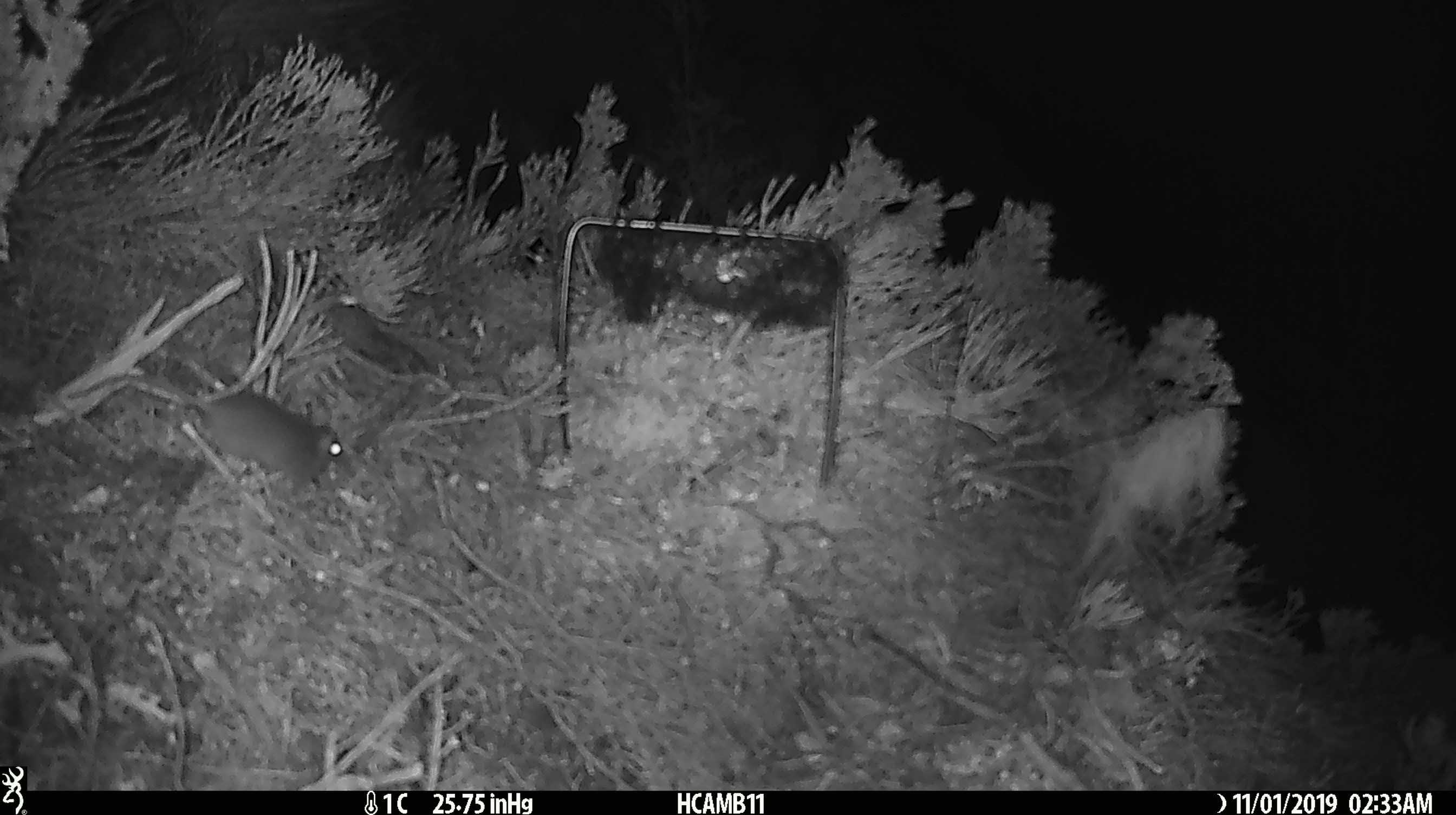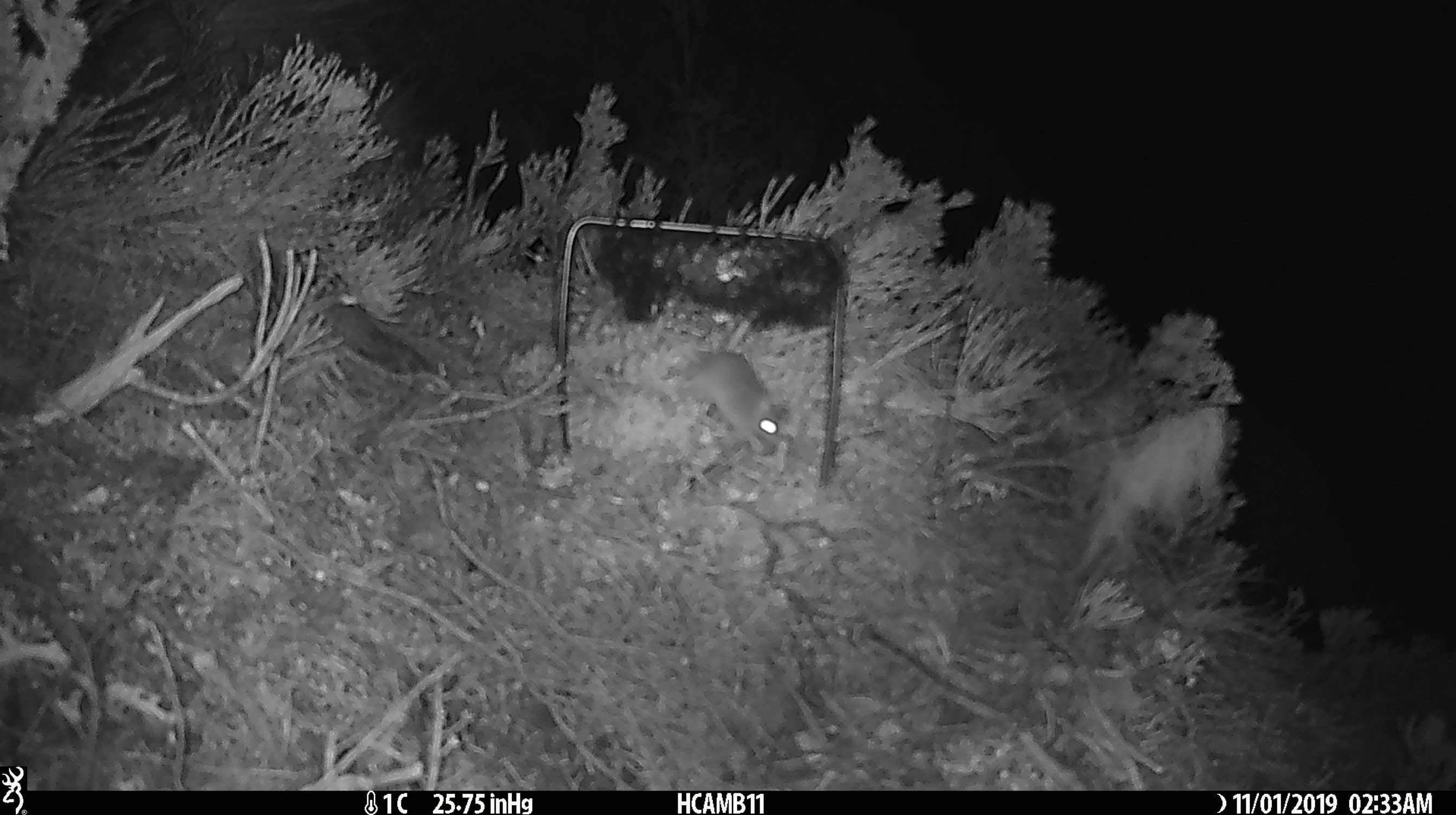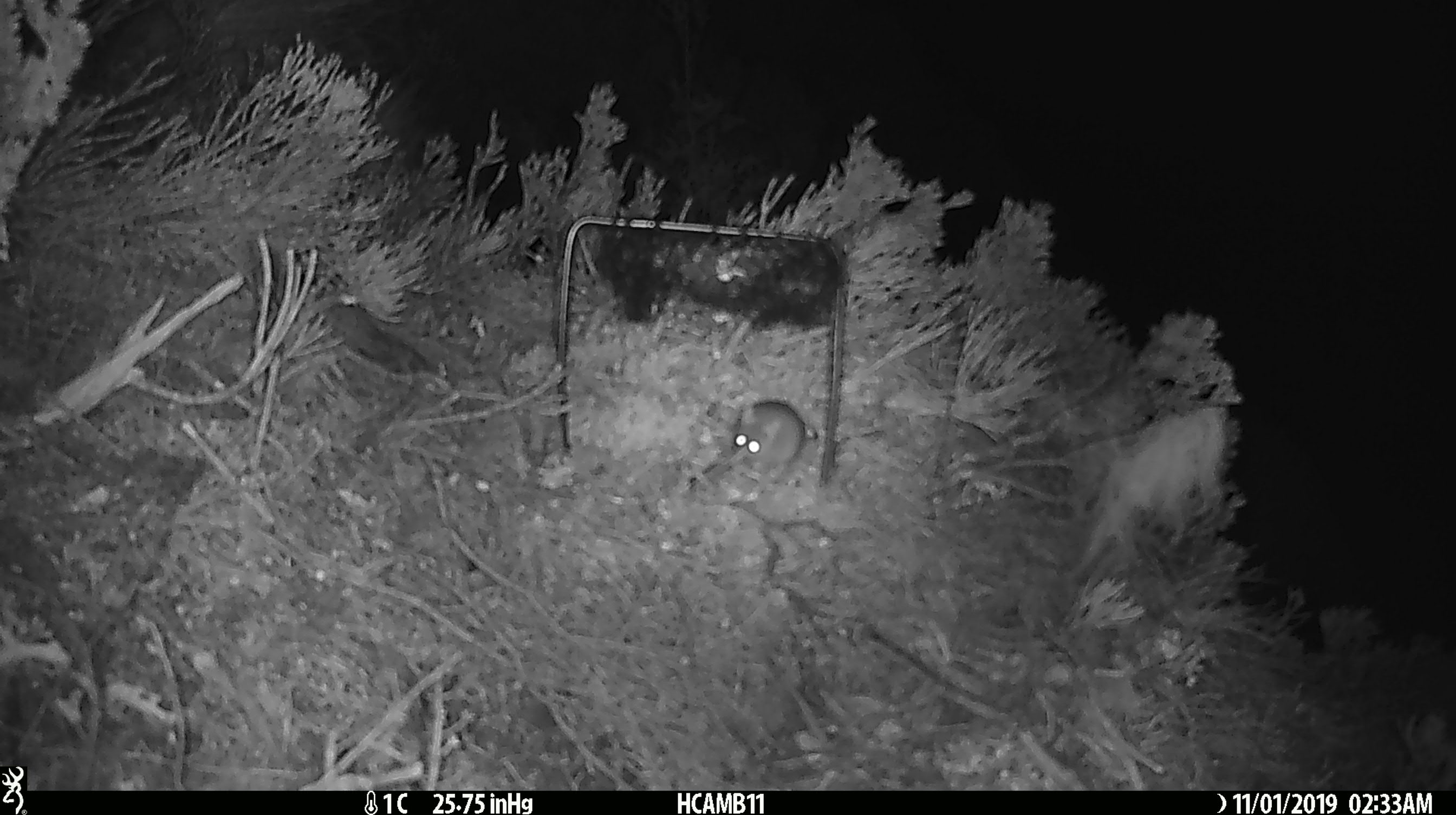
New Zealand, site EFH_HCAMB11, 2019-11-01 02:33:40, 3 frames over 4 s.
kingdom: Animalia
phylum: Chordata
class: Mammalia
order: Rodentia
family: Muridae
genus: Mus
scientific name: Mus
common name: mouse